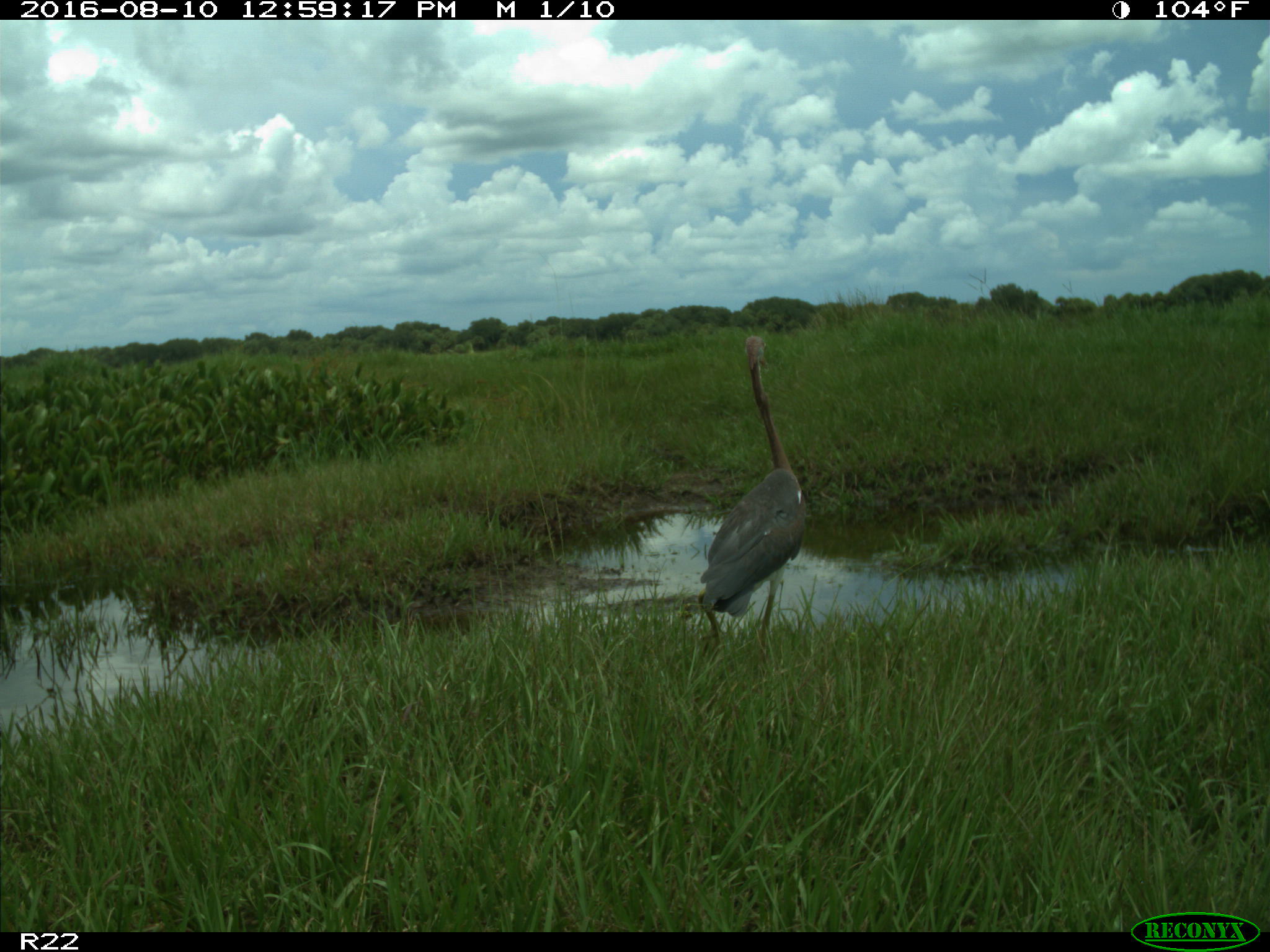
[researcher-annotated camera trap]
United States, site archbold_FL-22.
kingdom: Animalia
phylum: Chordata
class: Aves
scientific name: Aves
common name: birds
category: unidentified bird